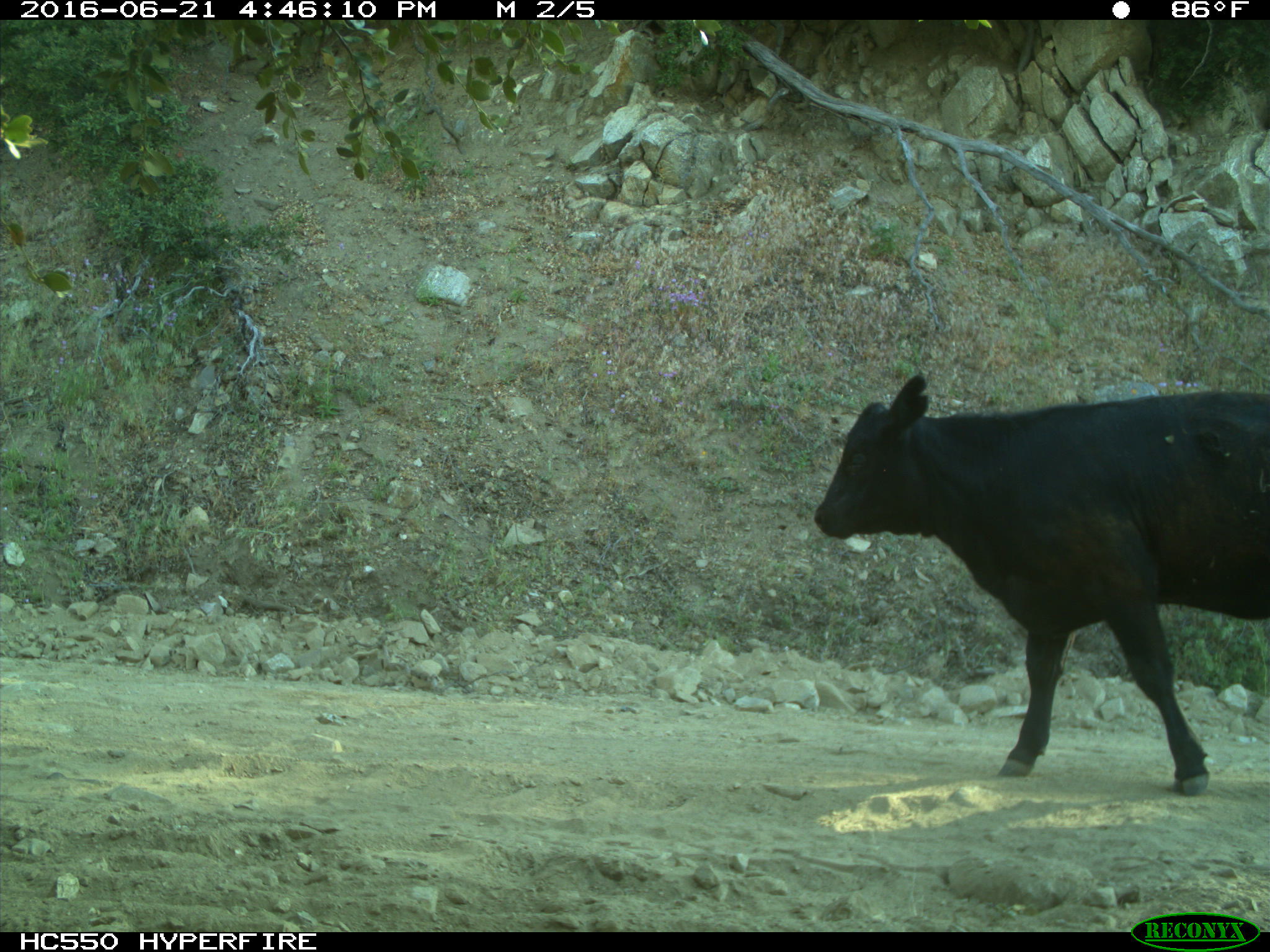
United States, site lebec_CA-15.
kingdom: Animalia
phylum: Chordata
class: Mammalia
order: Artiodactyla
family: Bovidae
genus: Bos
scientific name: Bos taurus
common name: domestic cow